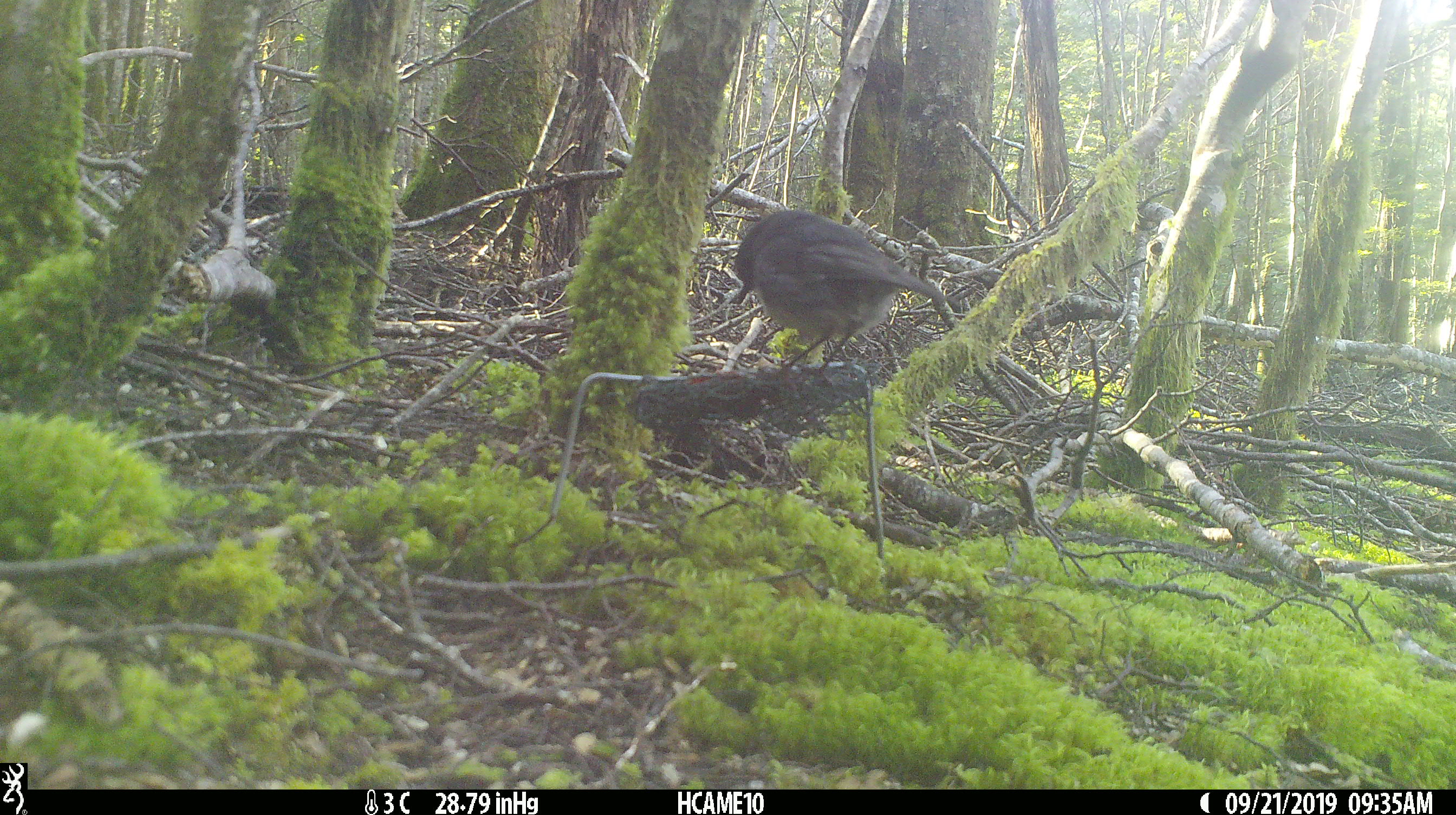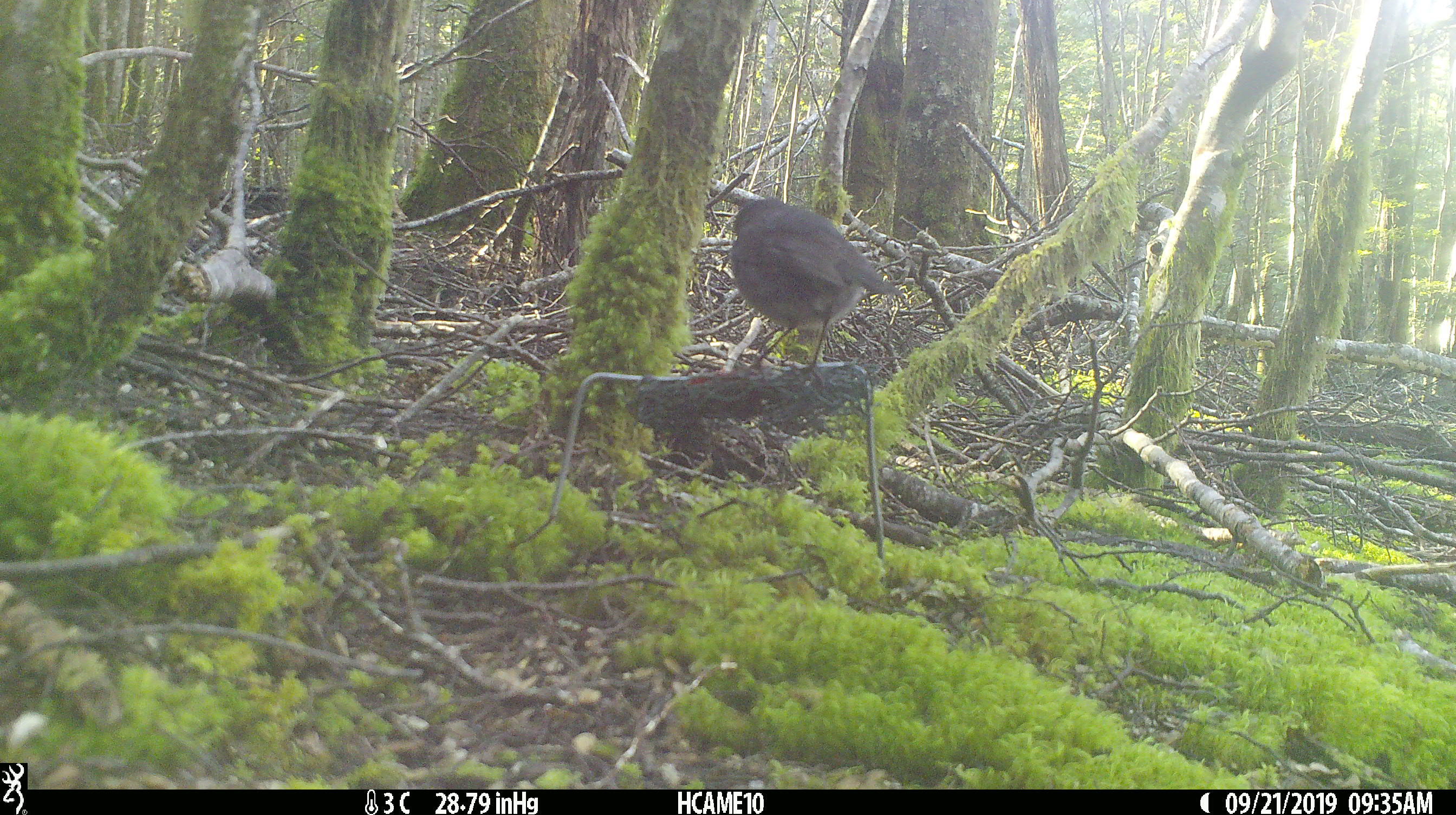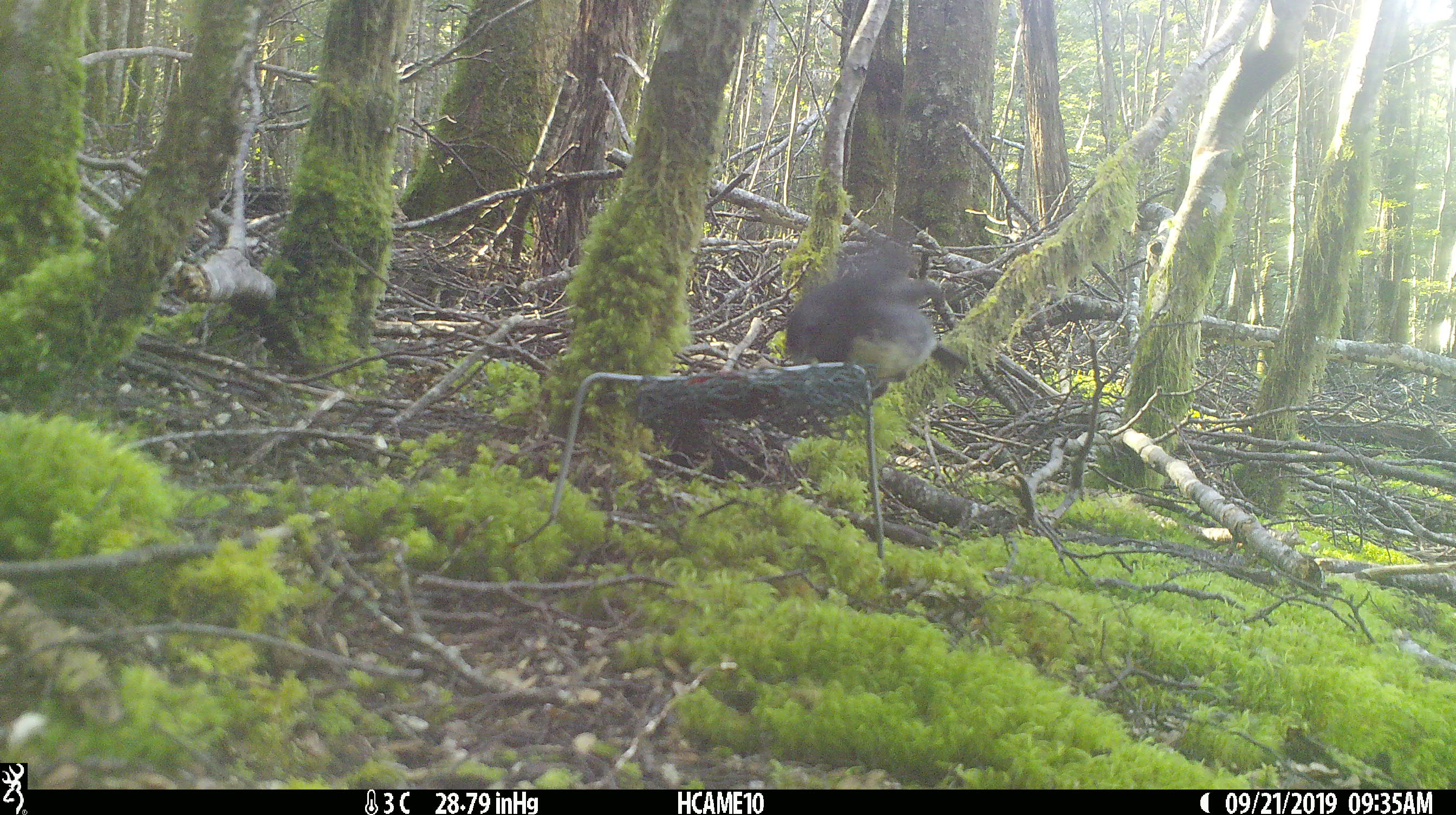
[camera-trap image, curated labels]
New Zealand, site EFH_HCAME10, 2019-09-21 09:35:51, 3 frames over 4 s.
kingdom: Animalia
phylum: Chordata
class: Aves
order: Passeriformes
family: Petroicidae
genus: Petroica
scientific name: Petroica australis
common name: new zealand robin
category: robin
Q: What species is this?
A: Robin (new zealand robin) (Petroica australis).